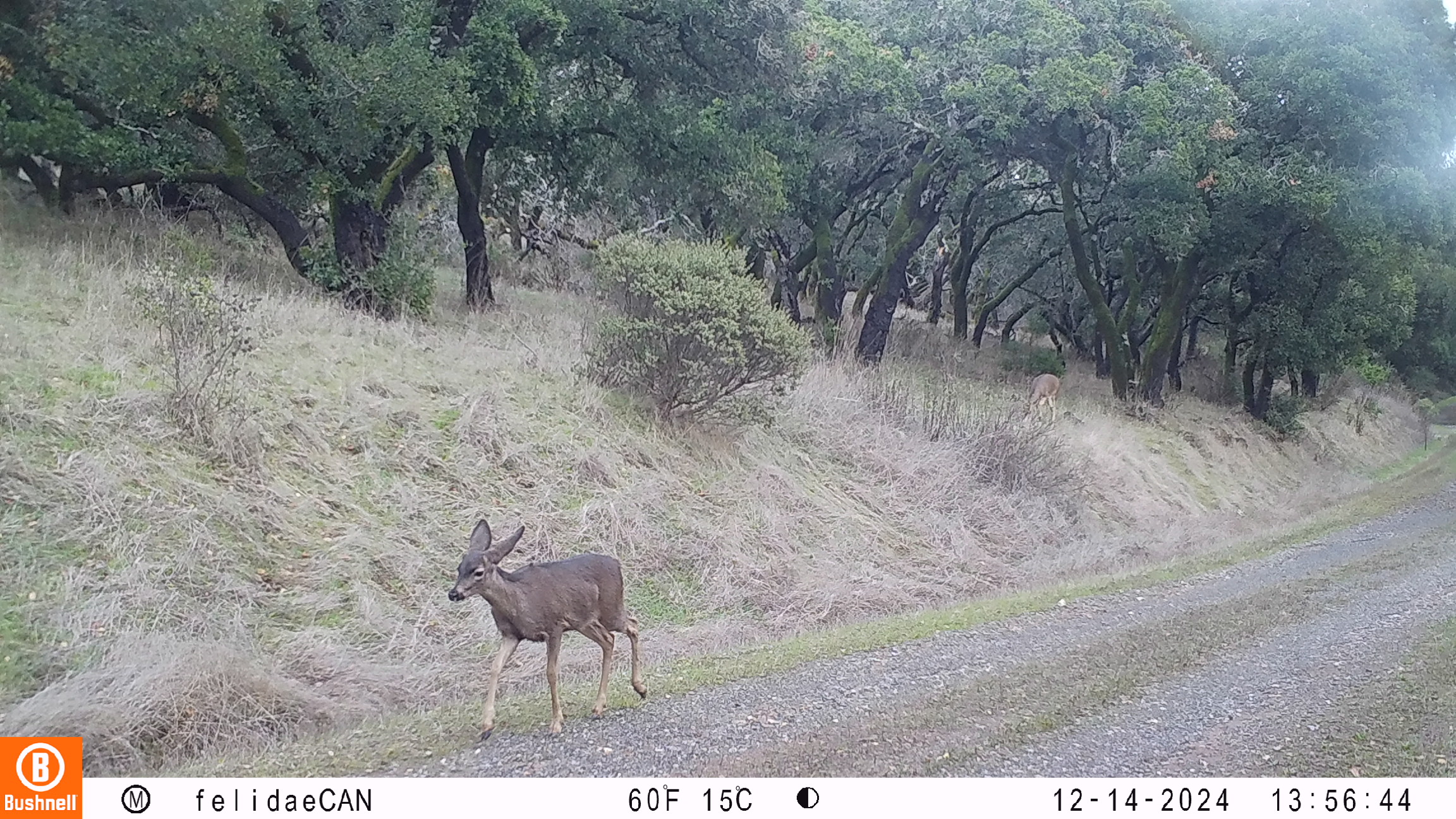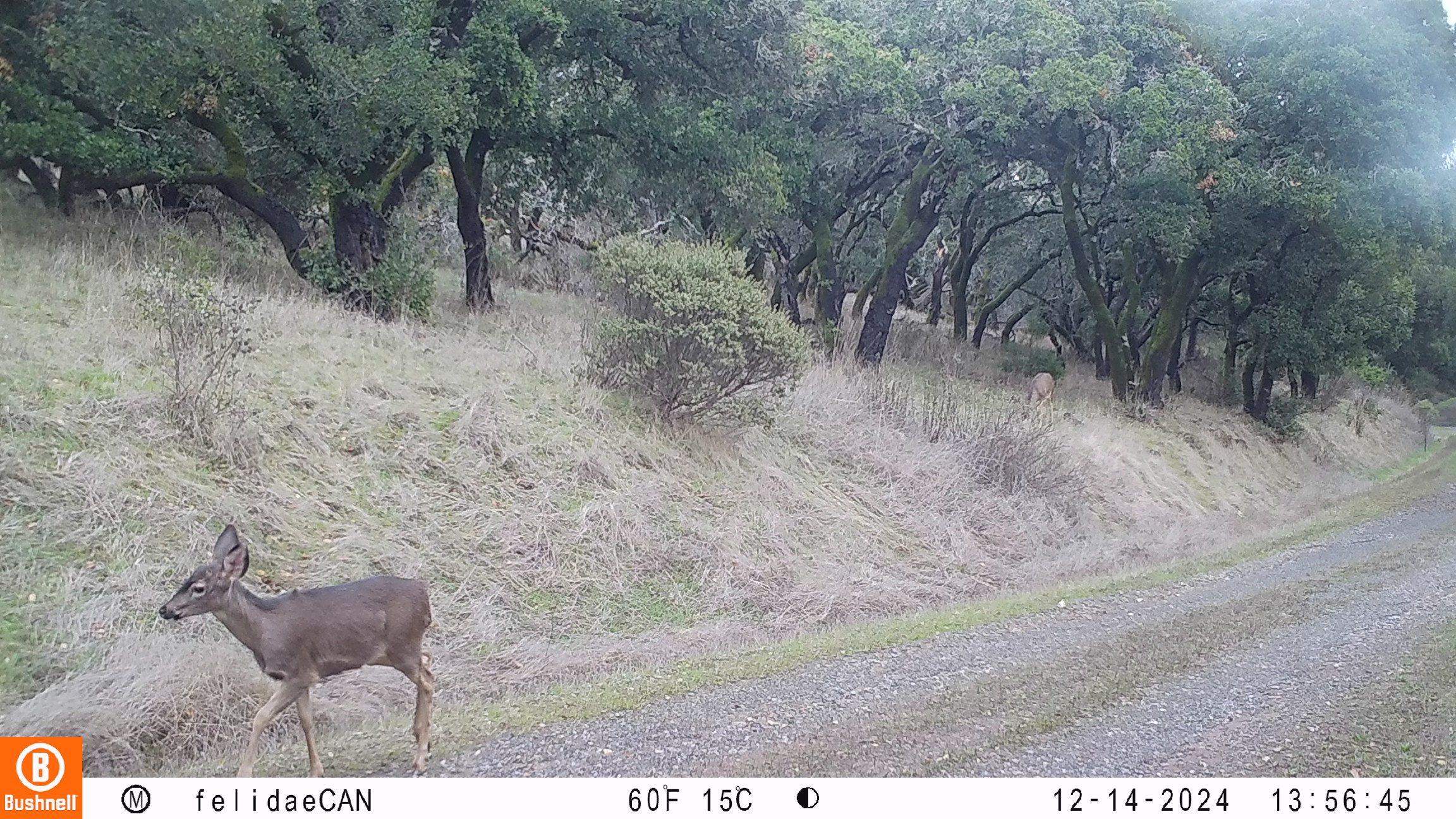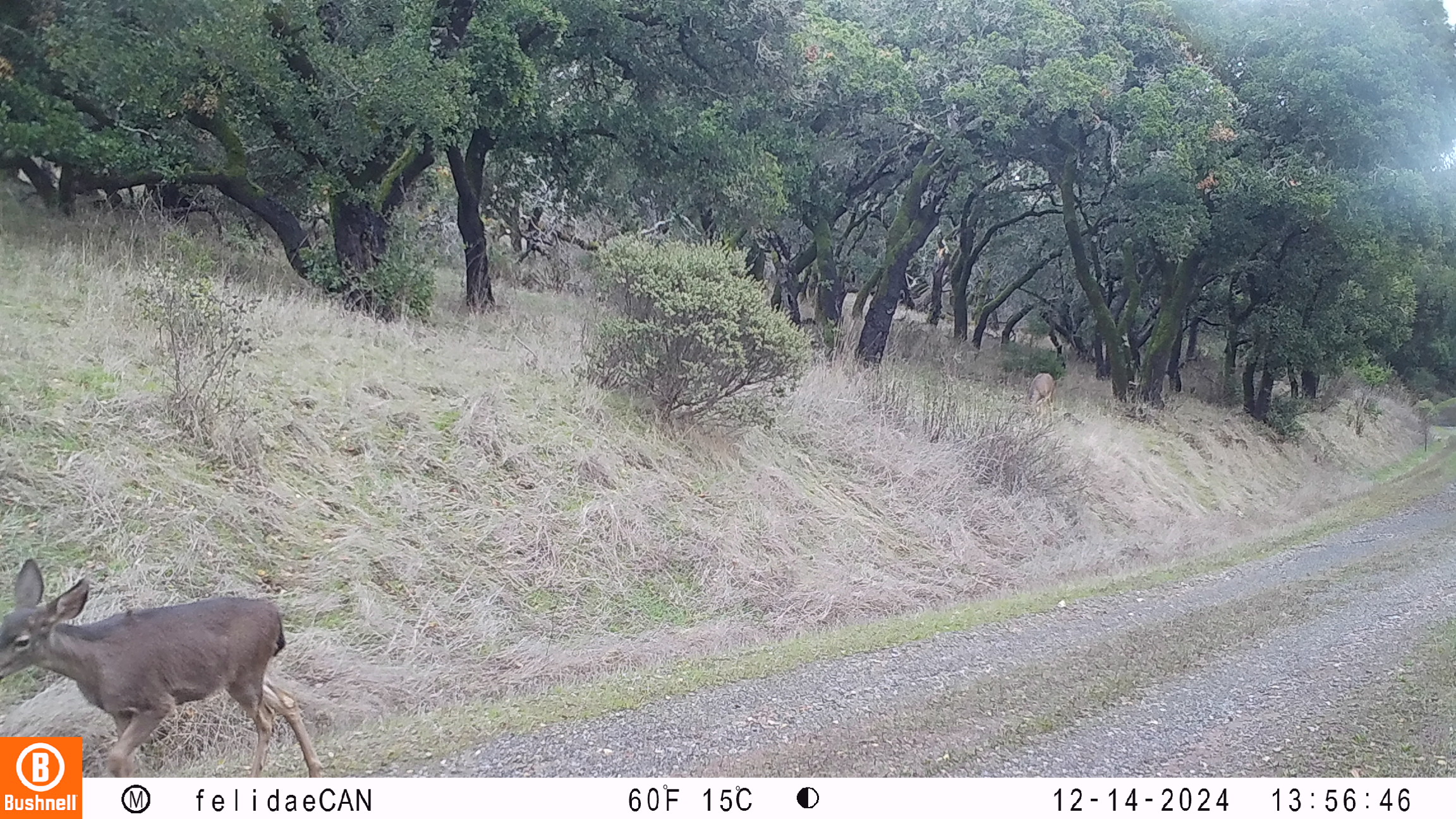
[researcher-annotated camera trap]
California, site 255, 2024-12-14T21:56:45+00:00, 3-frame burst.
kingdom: Animalia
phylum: Chordata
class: Mammalia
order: Artiodactyla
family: Cervidae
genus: Odocoileus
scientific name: Odocoileus hemionus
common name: mule deer